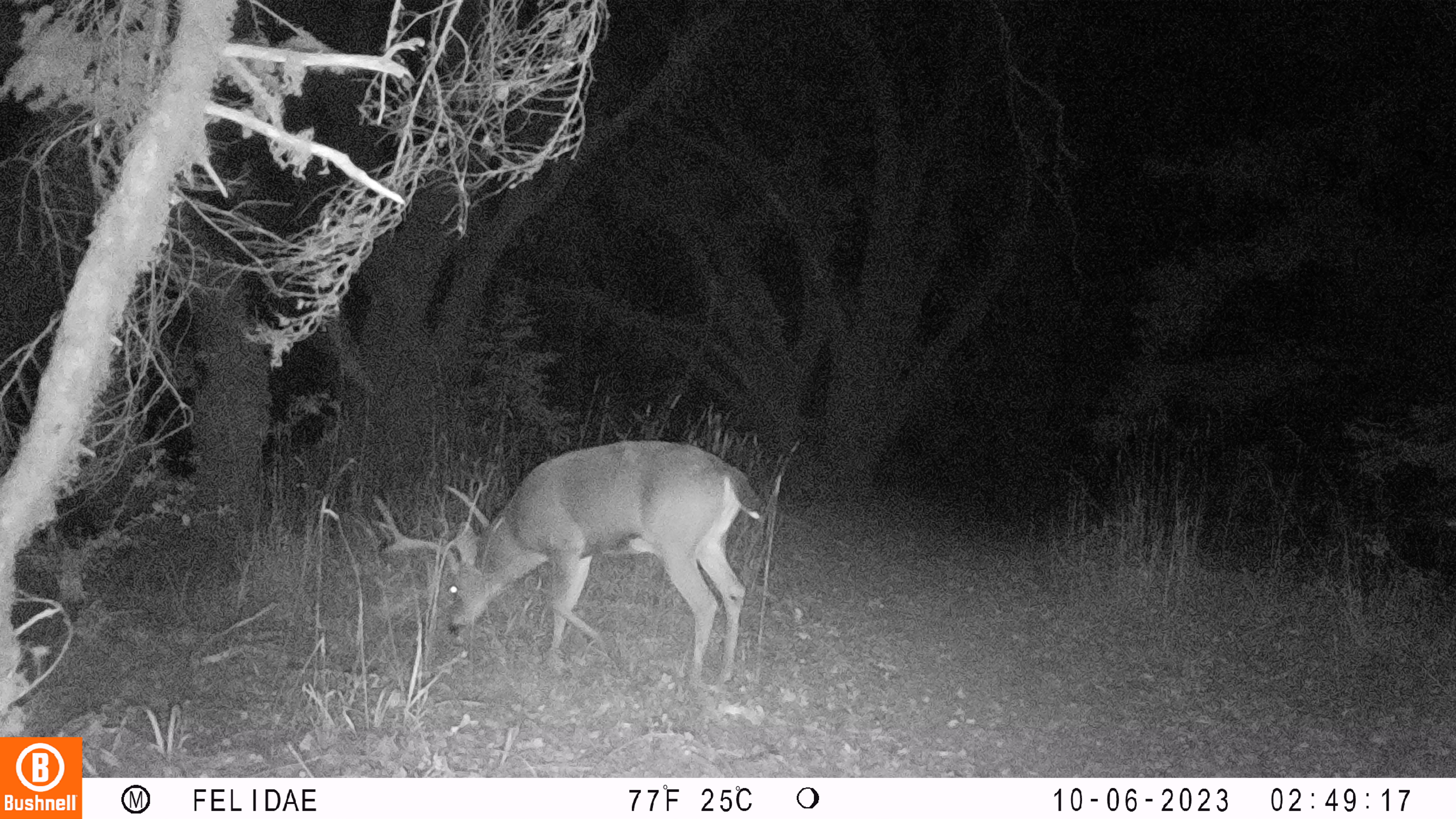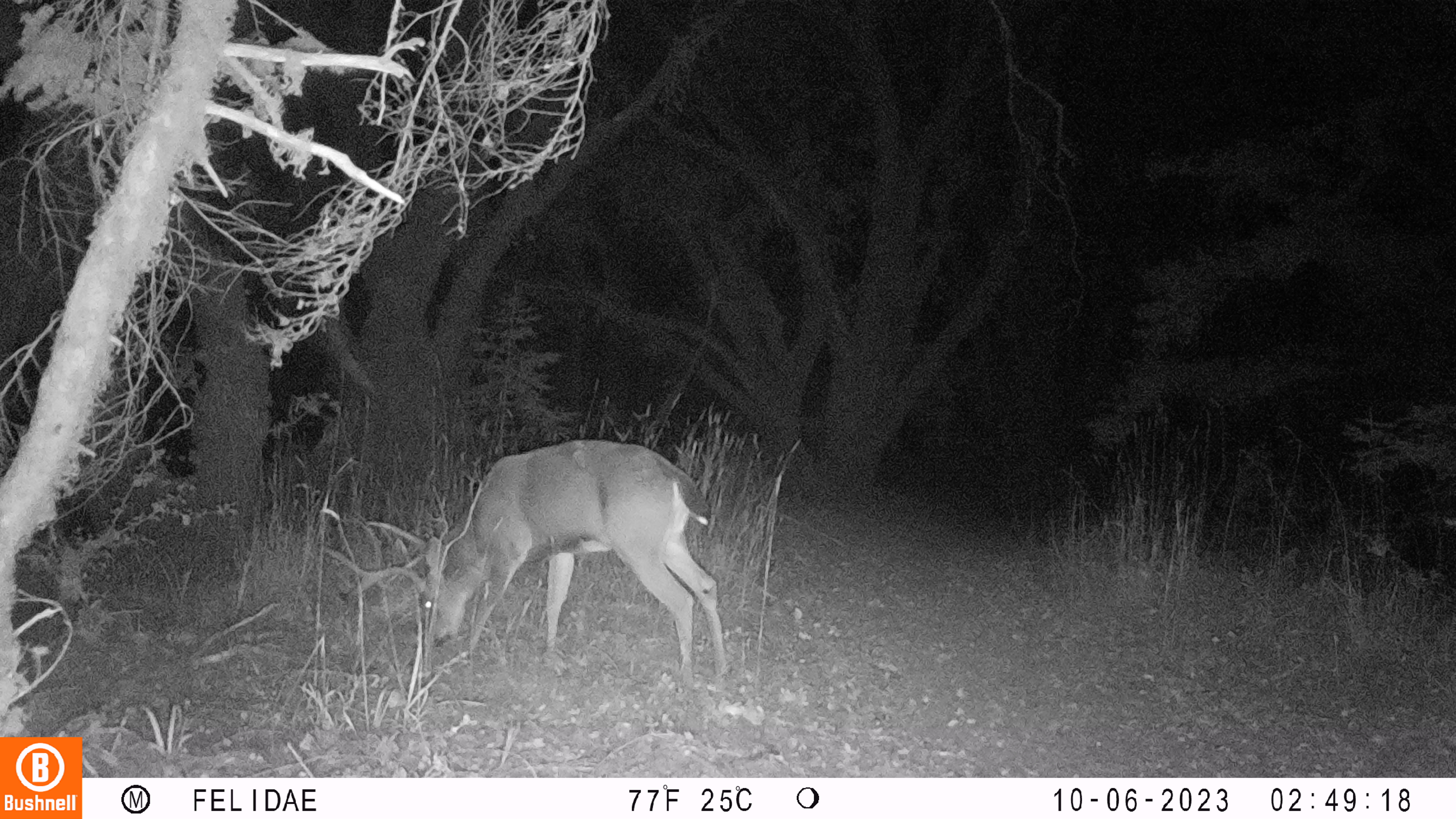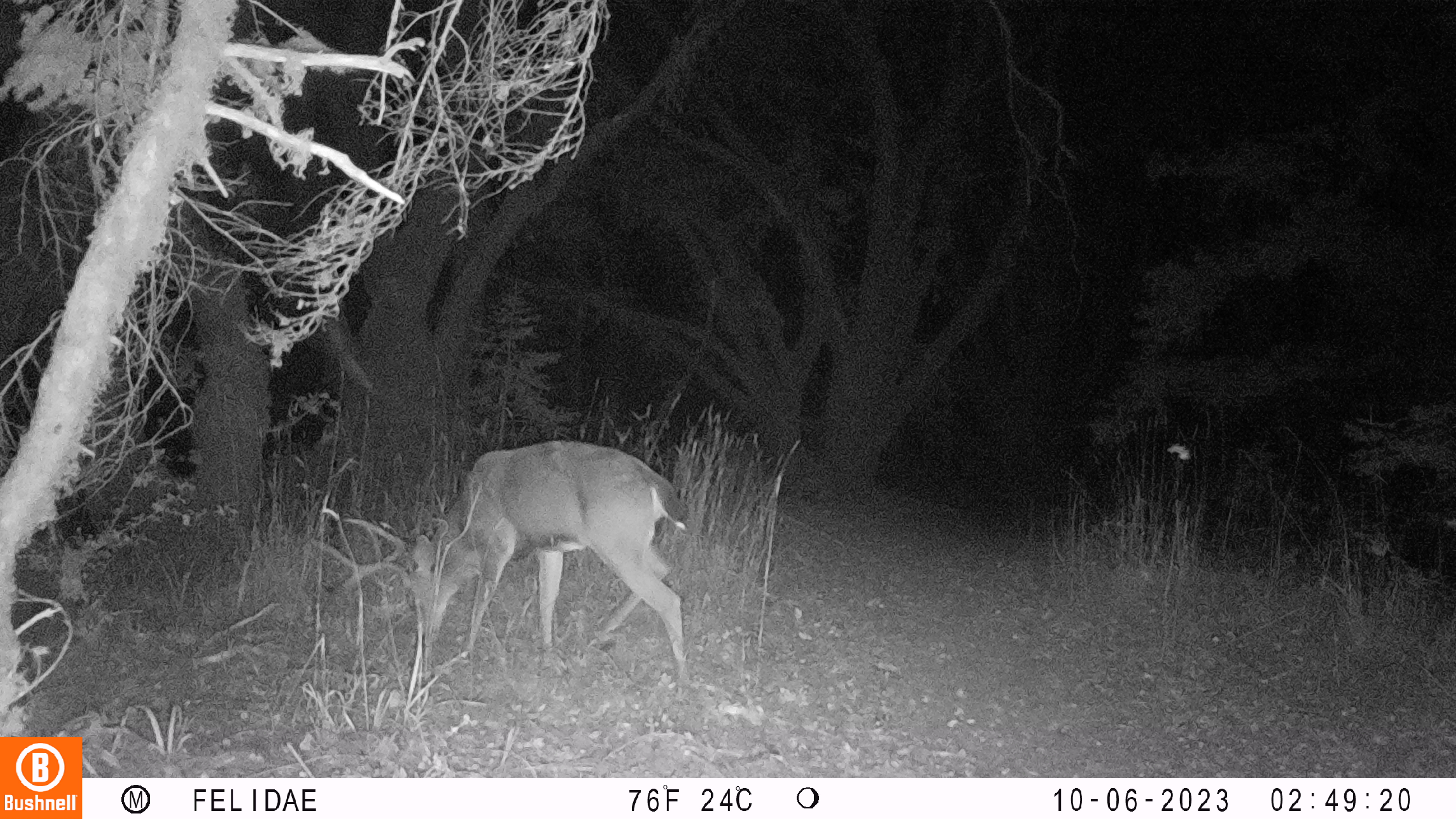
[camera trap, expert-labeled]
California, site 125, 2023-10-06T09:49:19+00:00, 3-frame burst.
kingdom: Animalia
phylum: Chordata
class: Mammalia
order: Artiodactyla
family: Cervidae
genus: Odocoileus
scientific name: Odocoileus hemionus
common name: mule deer